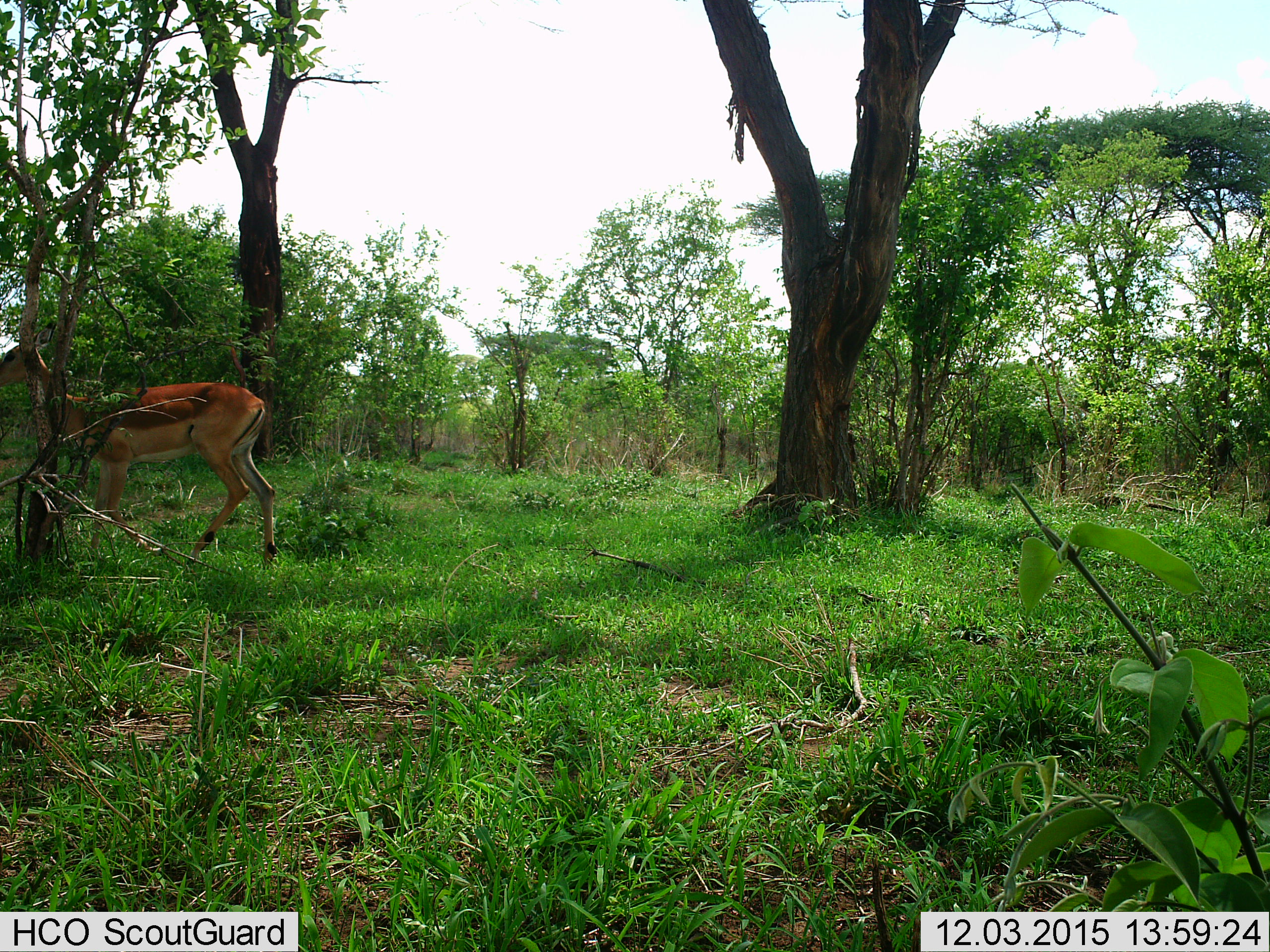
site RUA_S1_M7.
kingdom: Animalia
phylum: Chordata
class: Mammalia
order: Artiodactyla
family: Bovidae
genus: Aepyceros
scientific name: Aepyceros melampus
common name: impala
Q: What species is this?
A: Impala (Aepyceros melampus).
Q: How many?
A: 1.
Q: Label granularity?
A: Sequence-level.